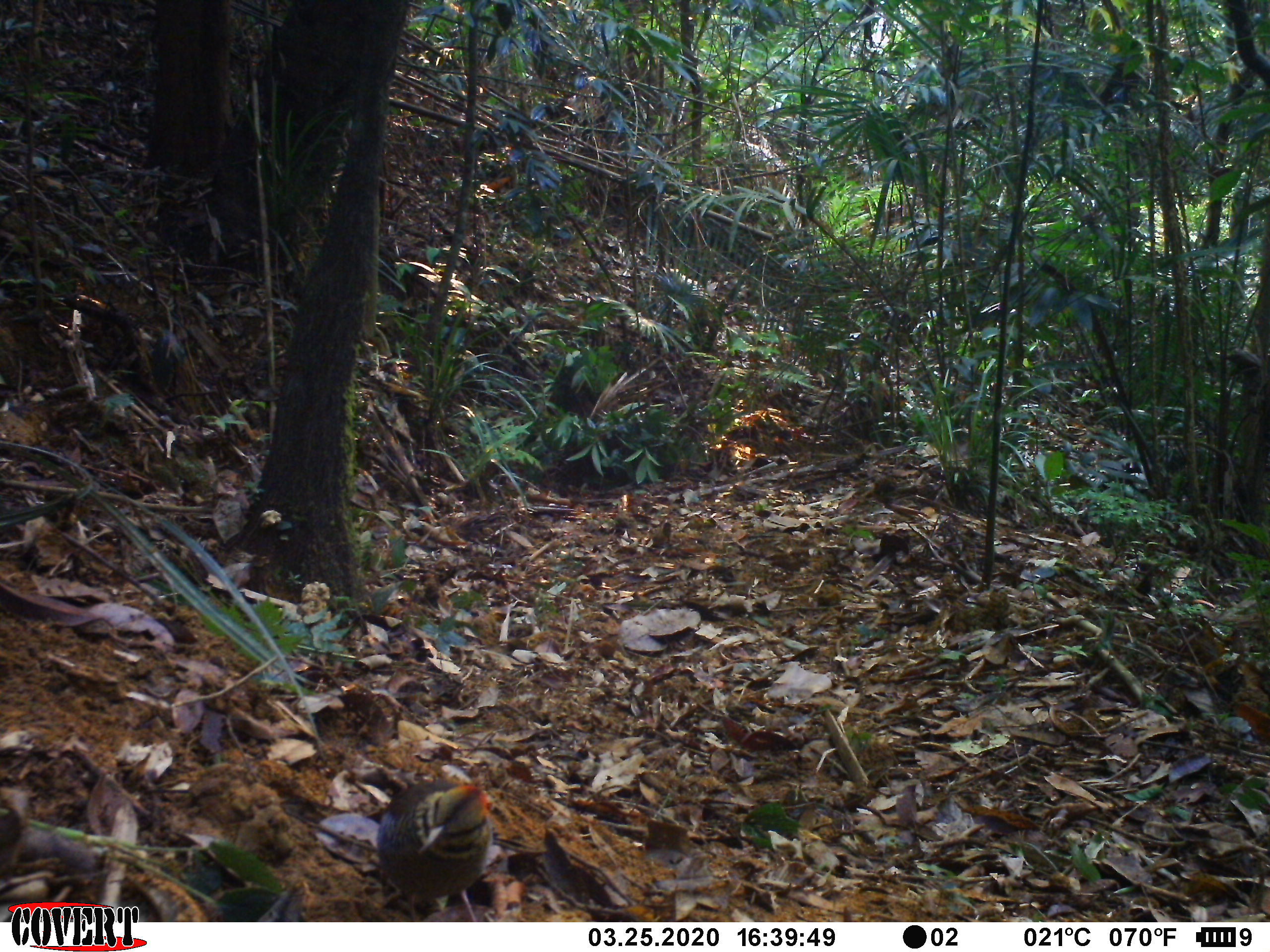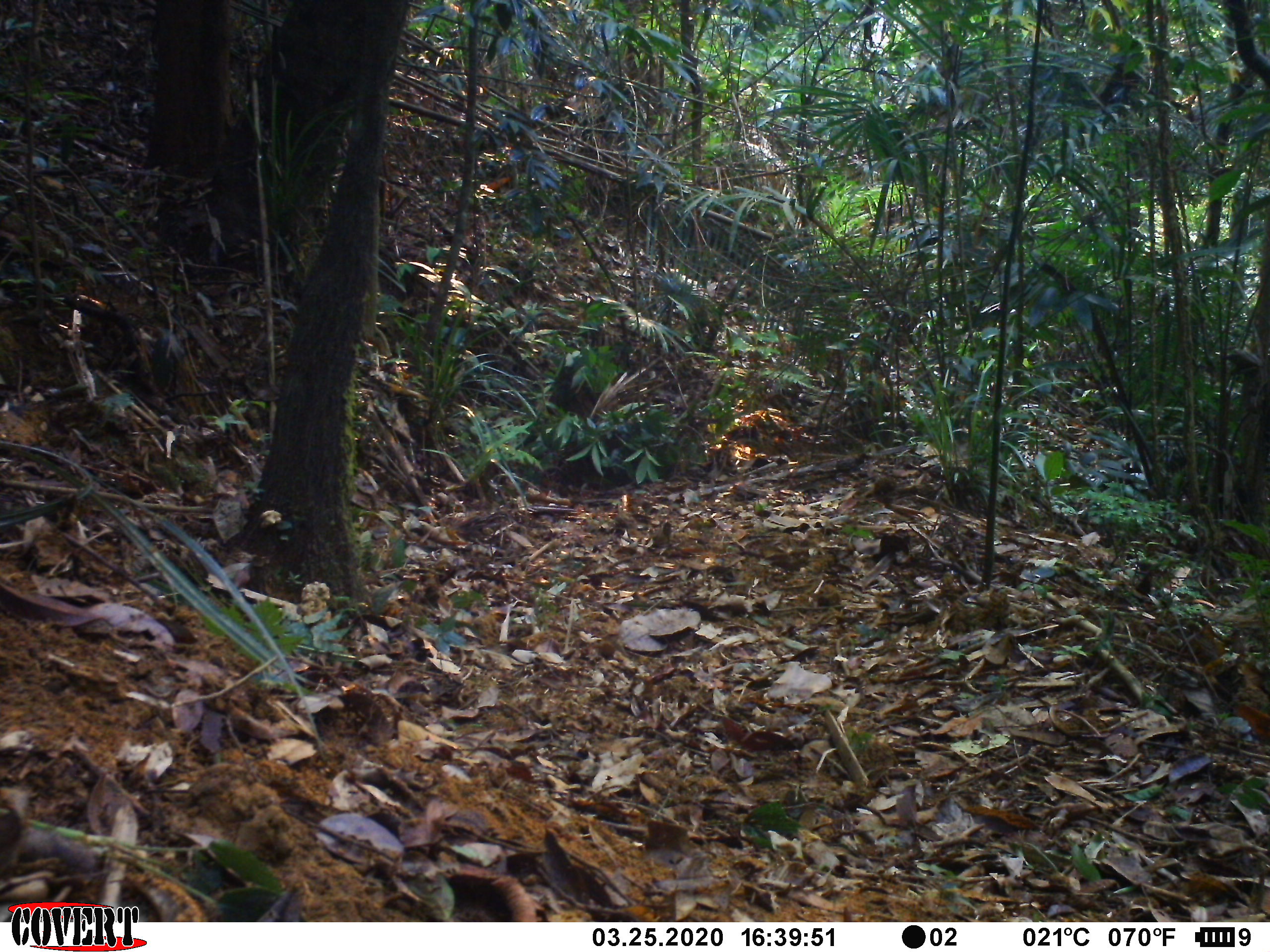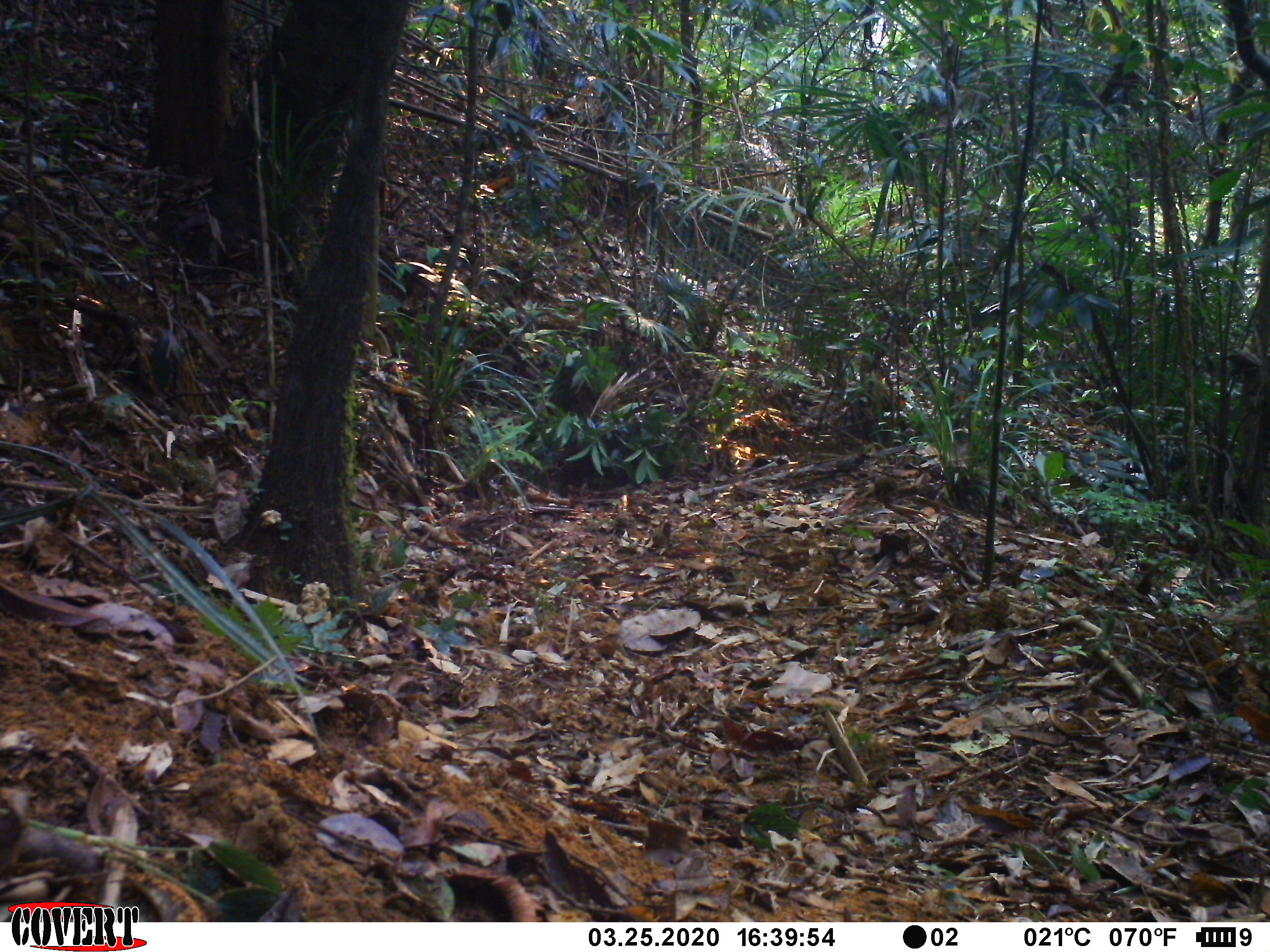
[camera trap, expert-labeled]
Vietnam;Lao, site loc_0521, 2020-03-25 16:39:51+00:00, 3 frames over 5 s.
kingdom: Animalia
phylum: Chordata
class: Aves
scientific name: Aves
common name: bird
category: unidentified bird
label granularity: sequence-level